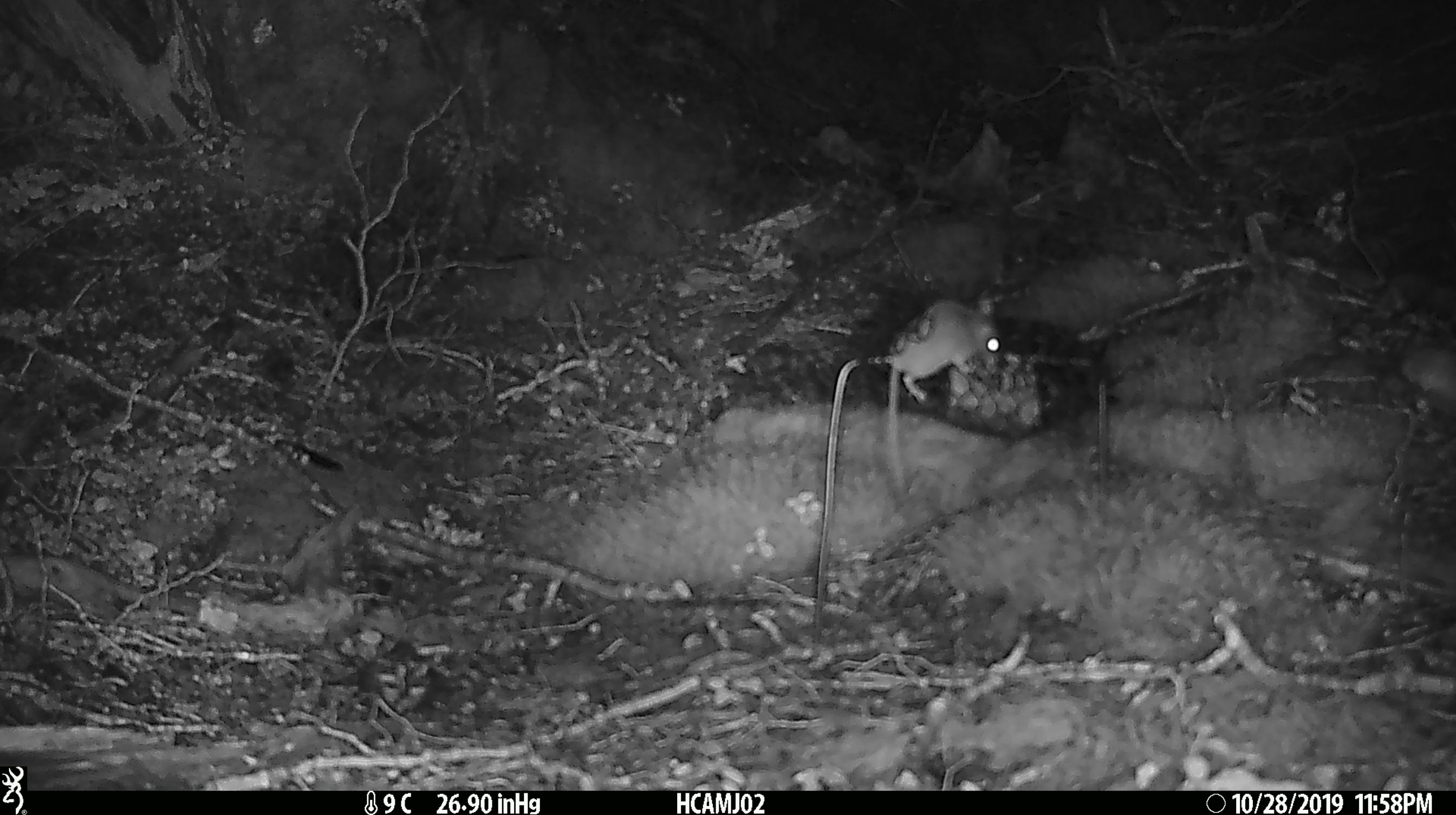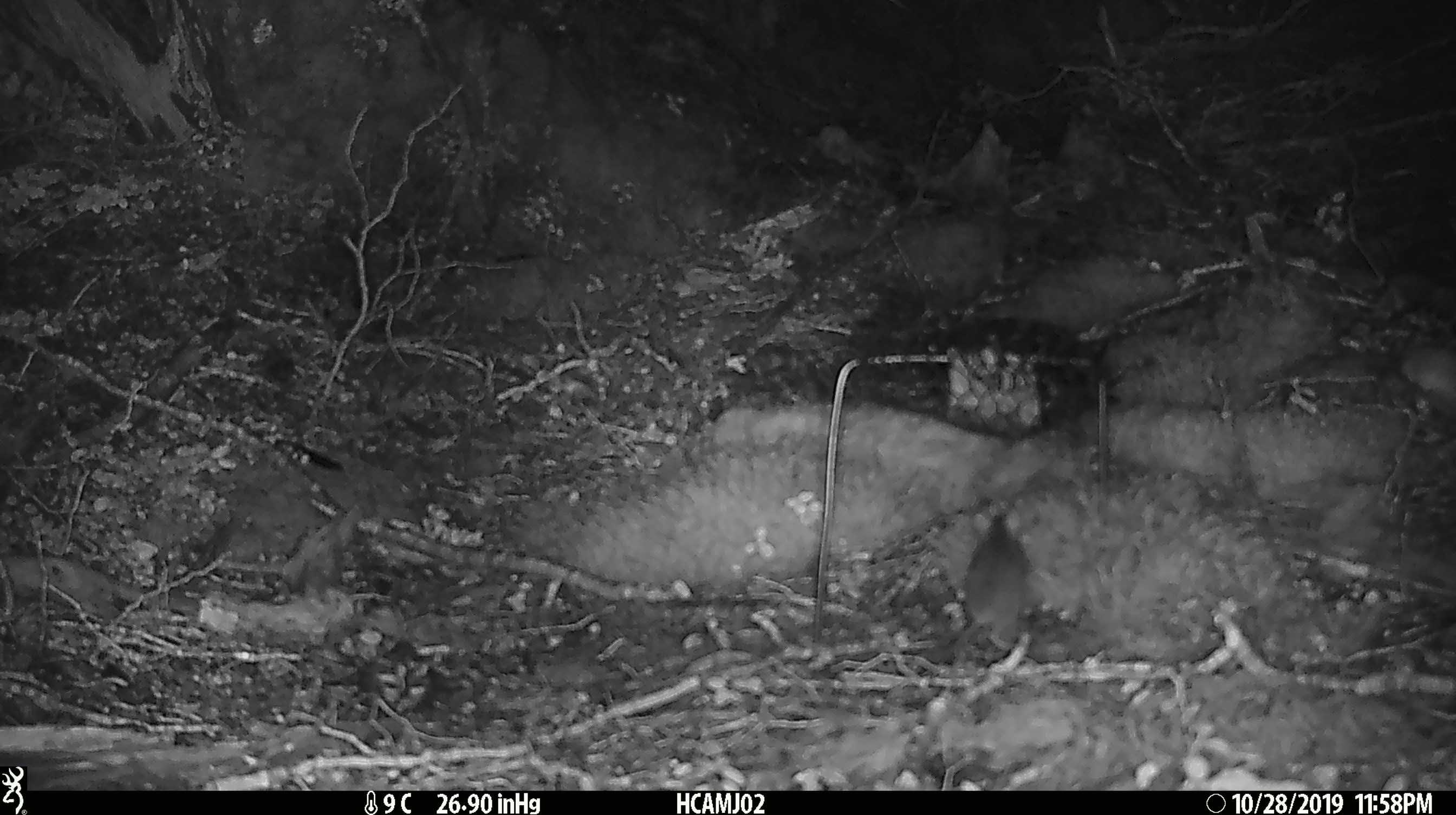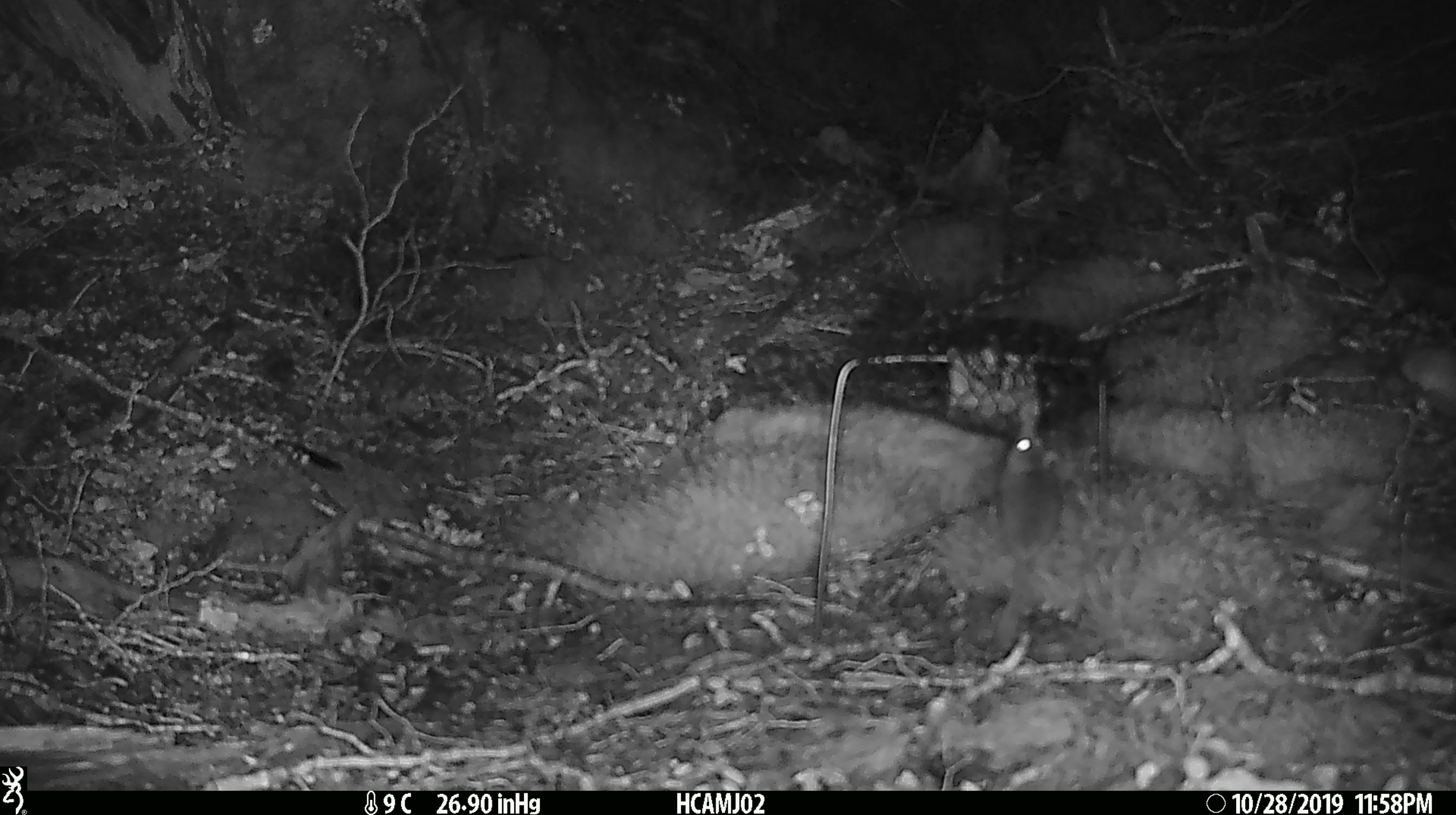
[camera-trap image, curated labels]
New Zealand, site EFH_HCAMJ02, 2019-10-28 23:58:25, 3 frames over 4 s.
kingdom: Animalia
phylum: Chordata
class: Mammalia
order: Rodentia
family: Muridae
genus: Mus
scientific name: Mus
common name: mouse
Mouse (Mus).